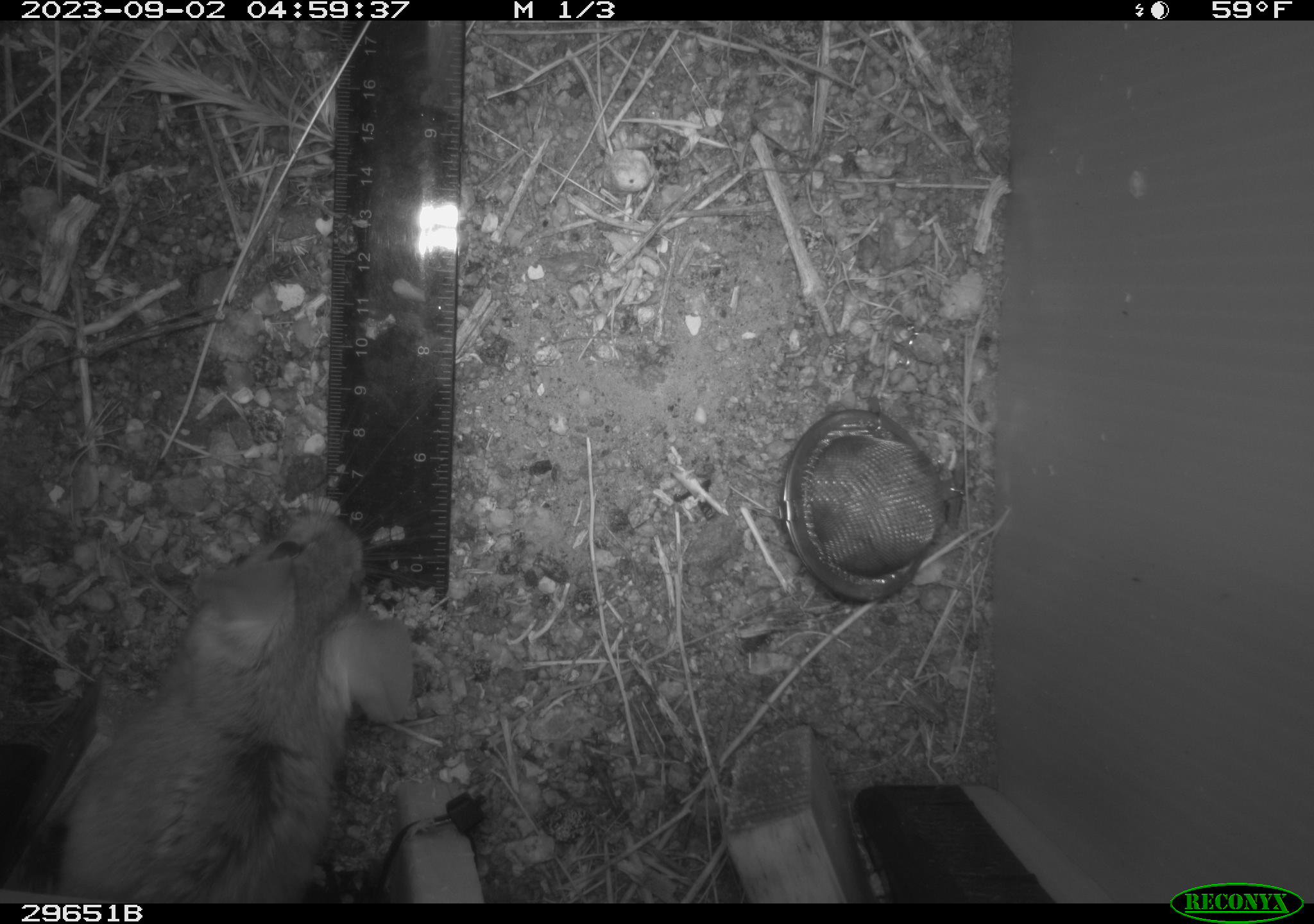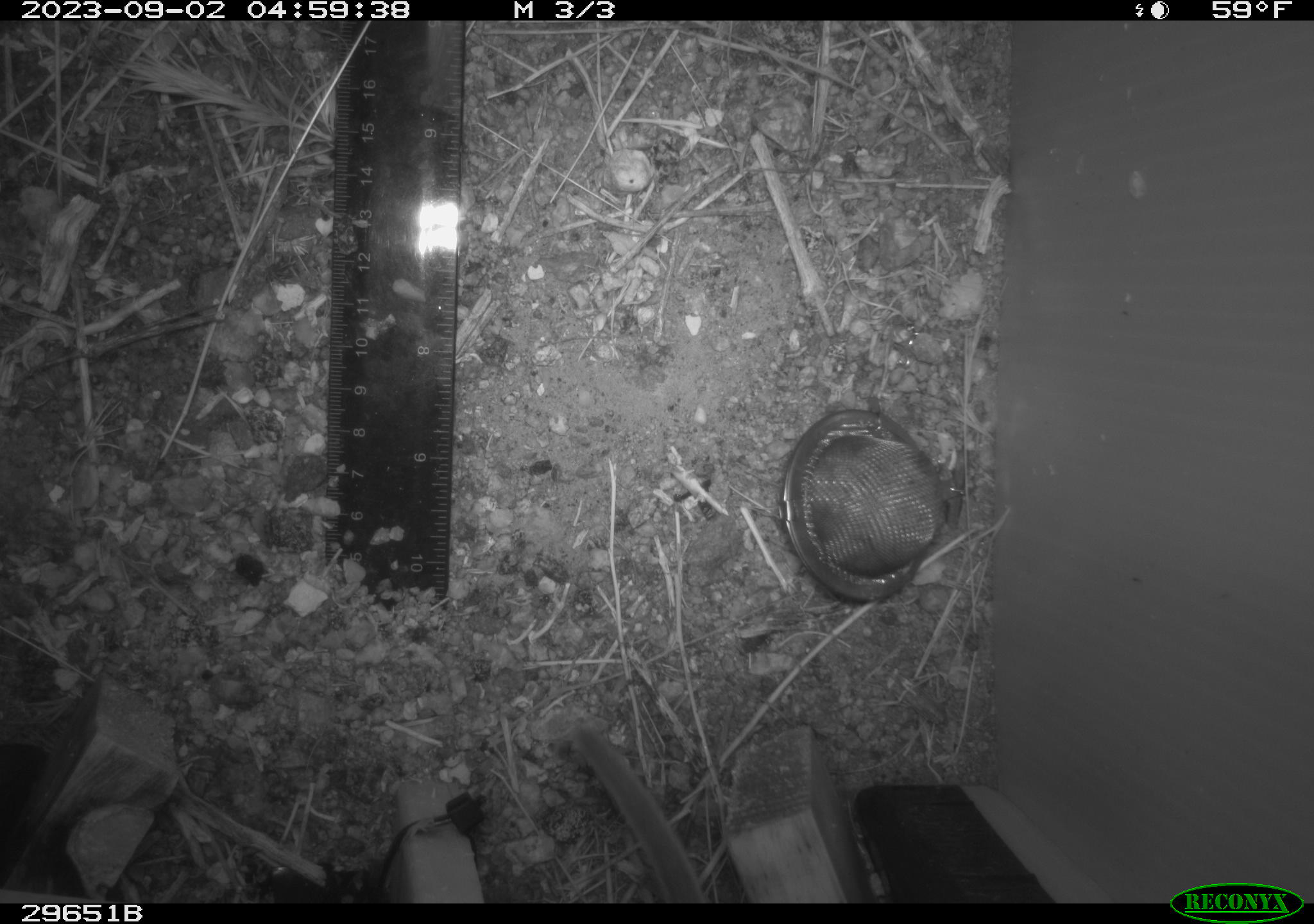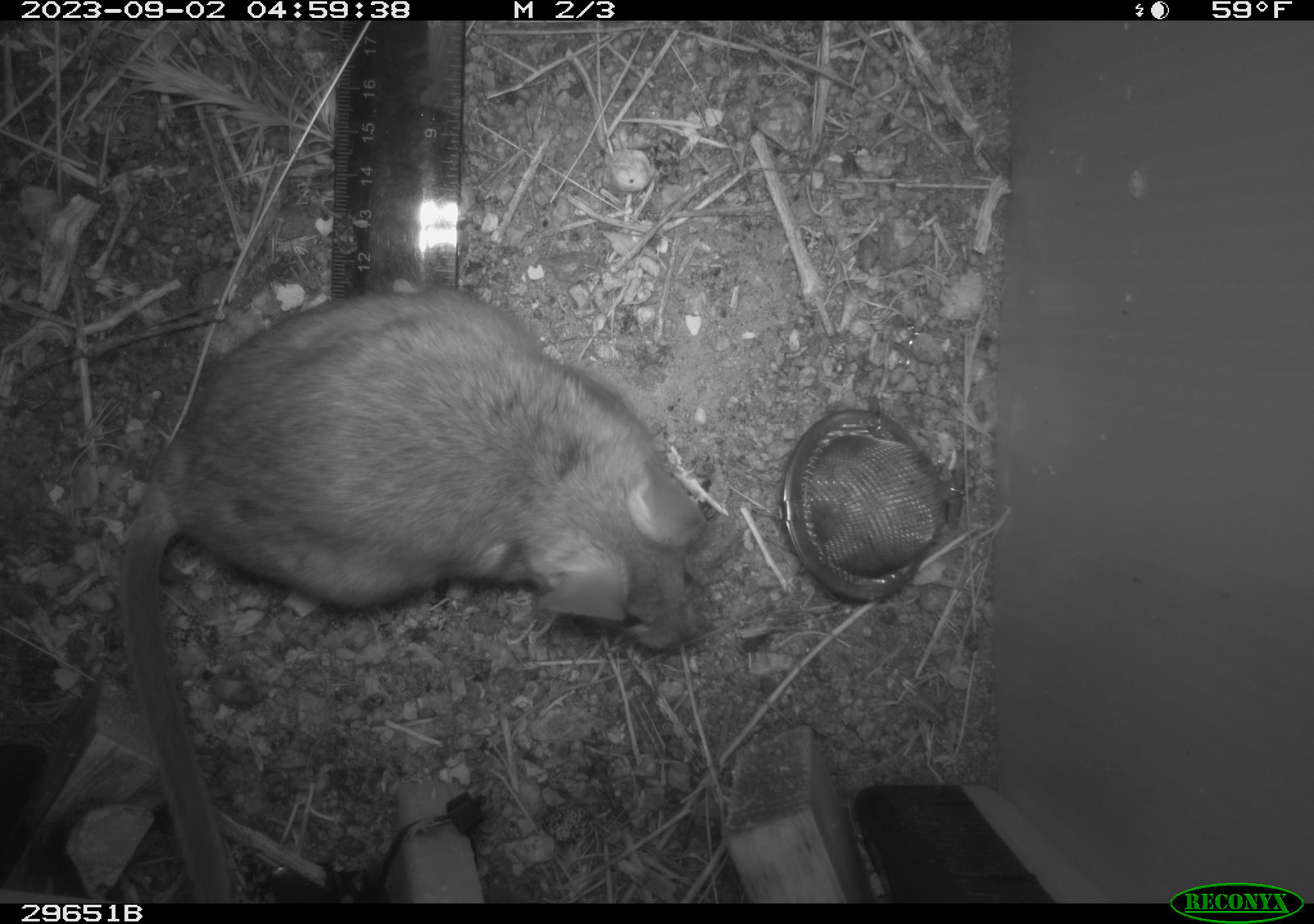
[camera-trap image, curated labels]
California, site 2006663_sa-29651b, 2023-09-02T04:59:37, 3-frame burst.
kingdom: Animalia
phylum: Chordata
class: Mammalia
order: Rodentia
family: Cricetidae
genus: Neotoma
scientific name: Neotoma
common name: pack rat or woodrat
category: neotoma species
Neotoma species (pack rat or woodrat) (Neotoma).